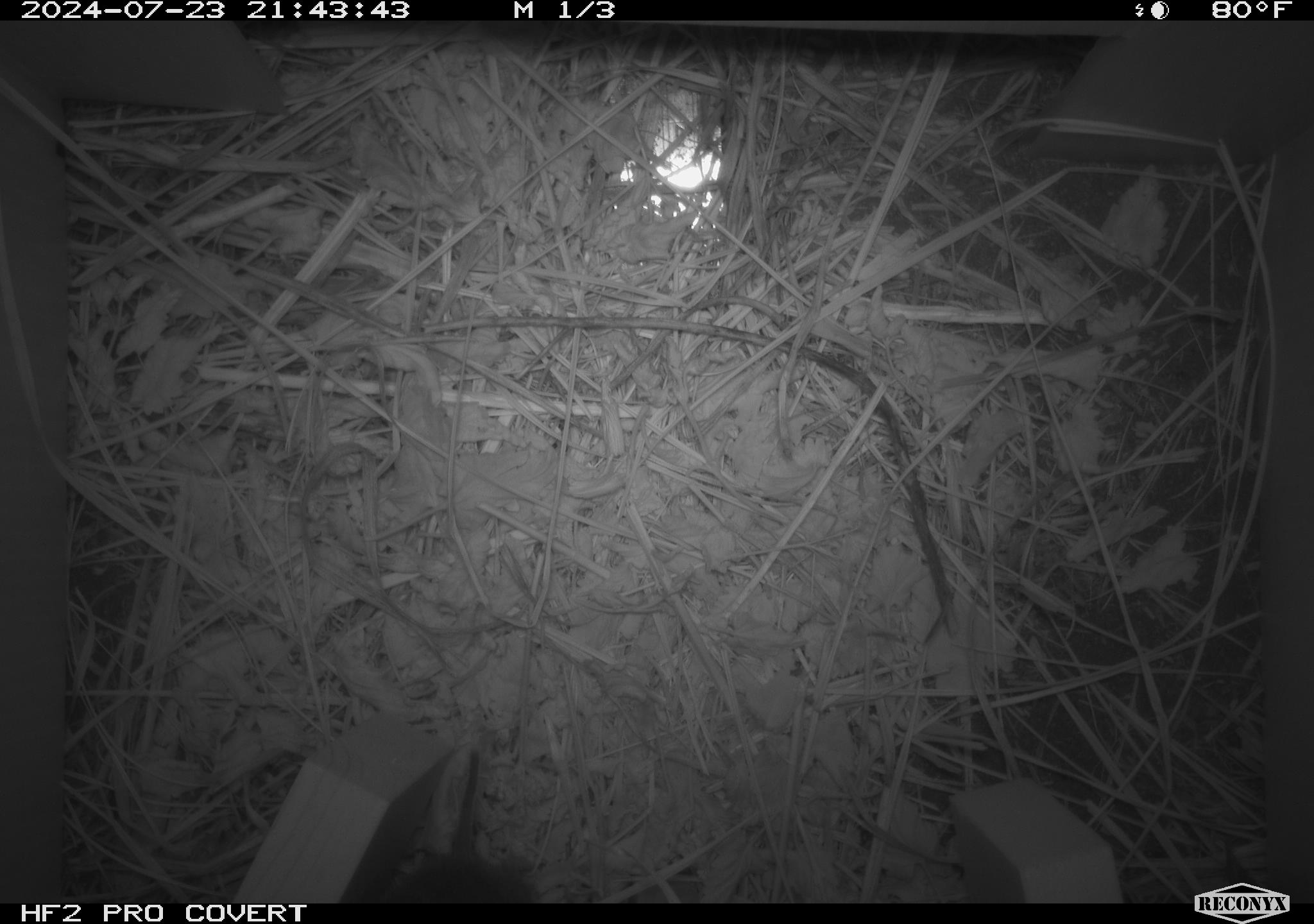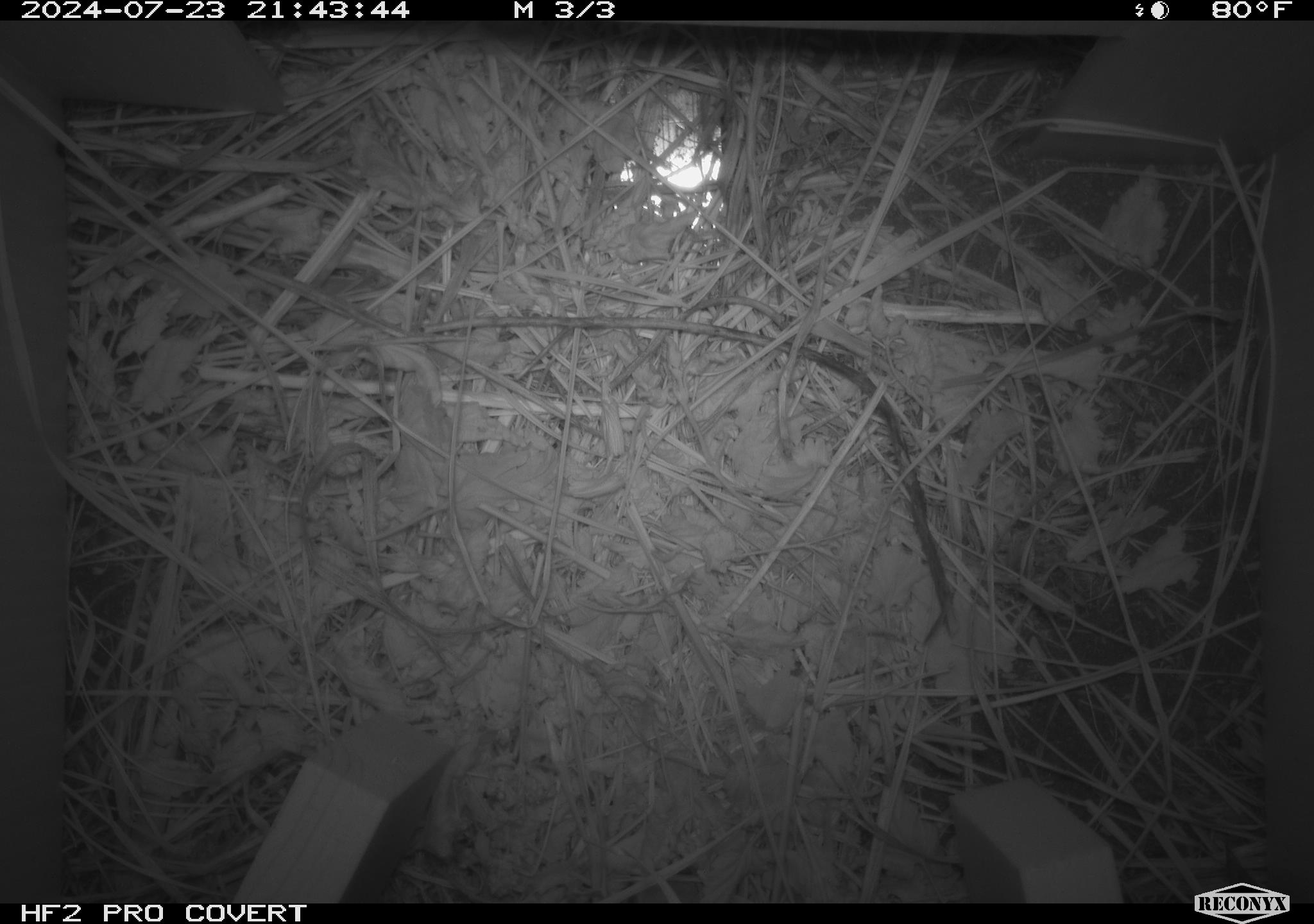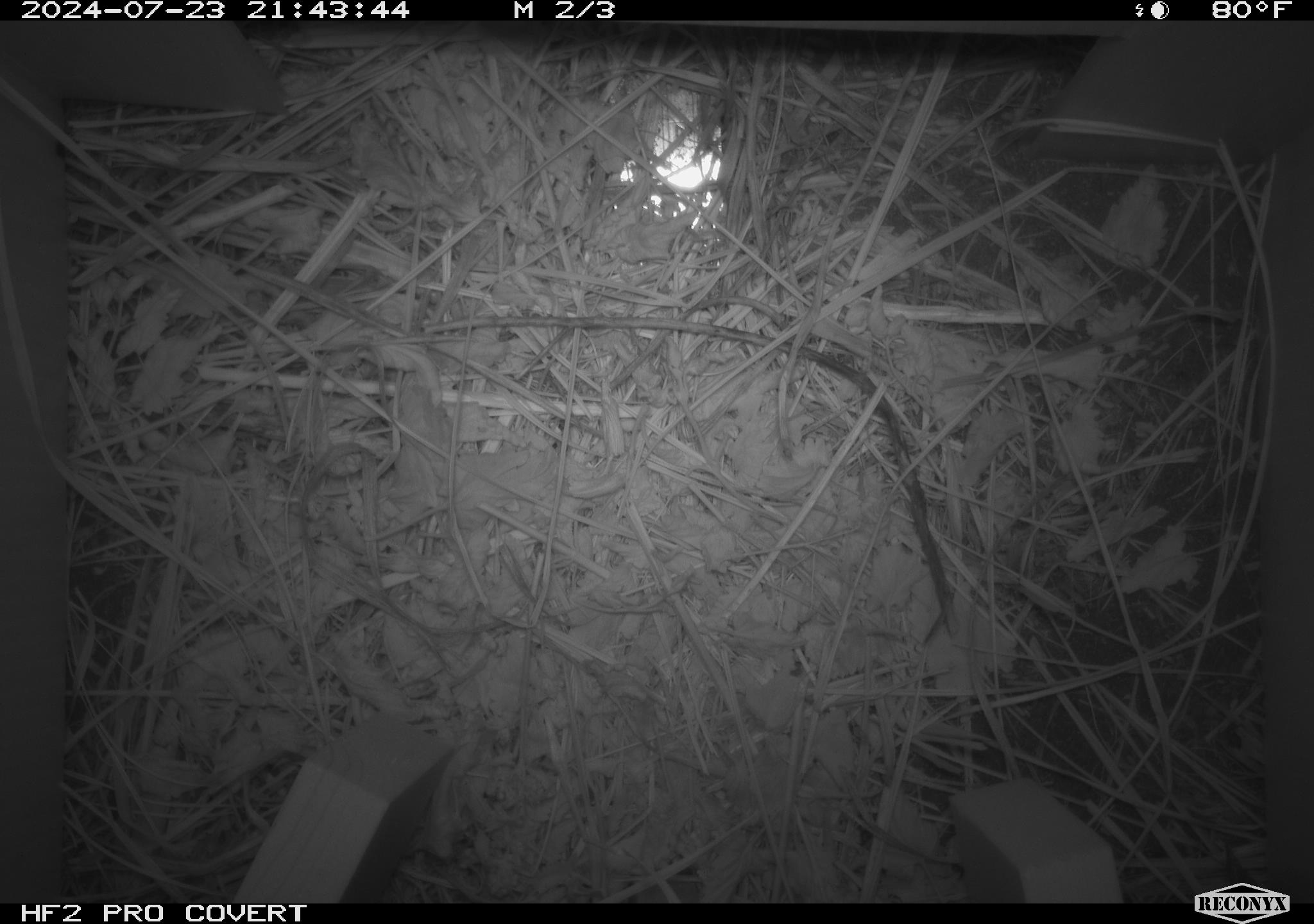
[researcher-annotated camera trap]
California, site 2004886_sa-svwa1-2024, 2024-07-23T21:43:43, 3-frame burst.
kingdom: Animalia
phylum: Chordata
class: Mammalia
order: Rodentia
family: Cricetidae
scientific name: Arvicolinae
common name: voles, lemmings, and muskrats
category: arvicolinae subfamily